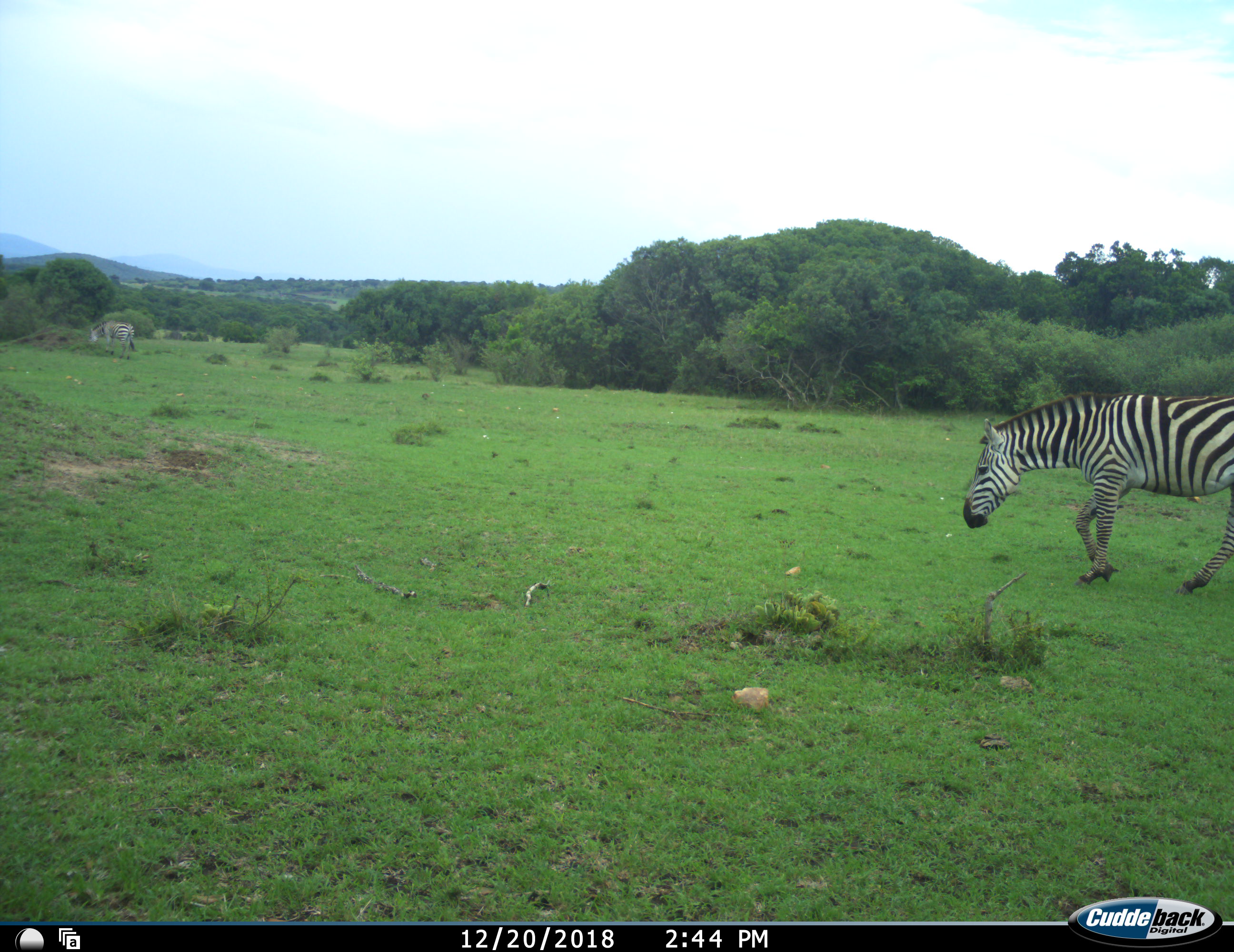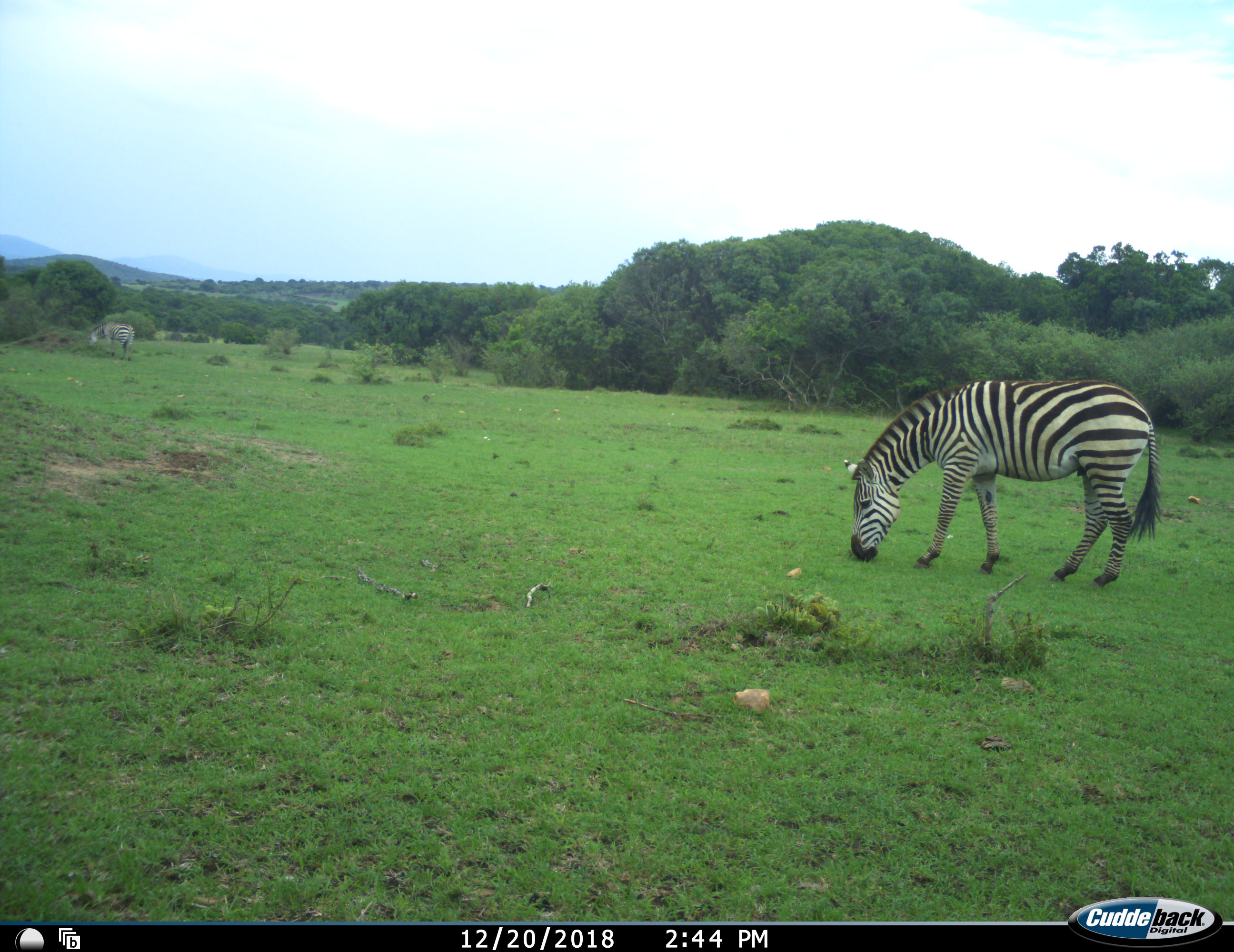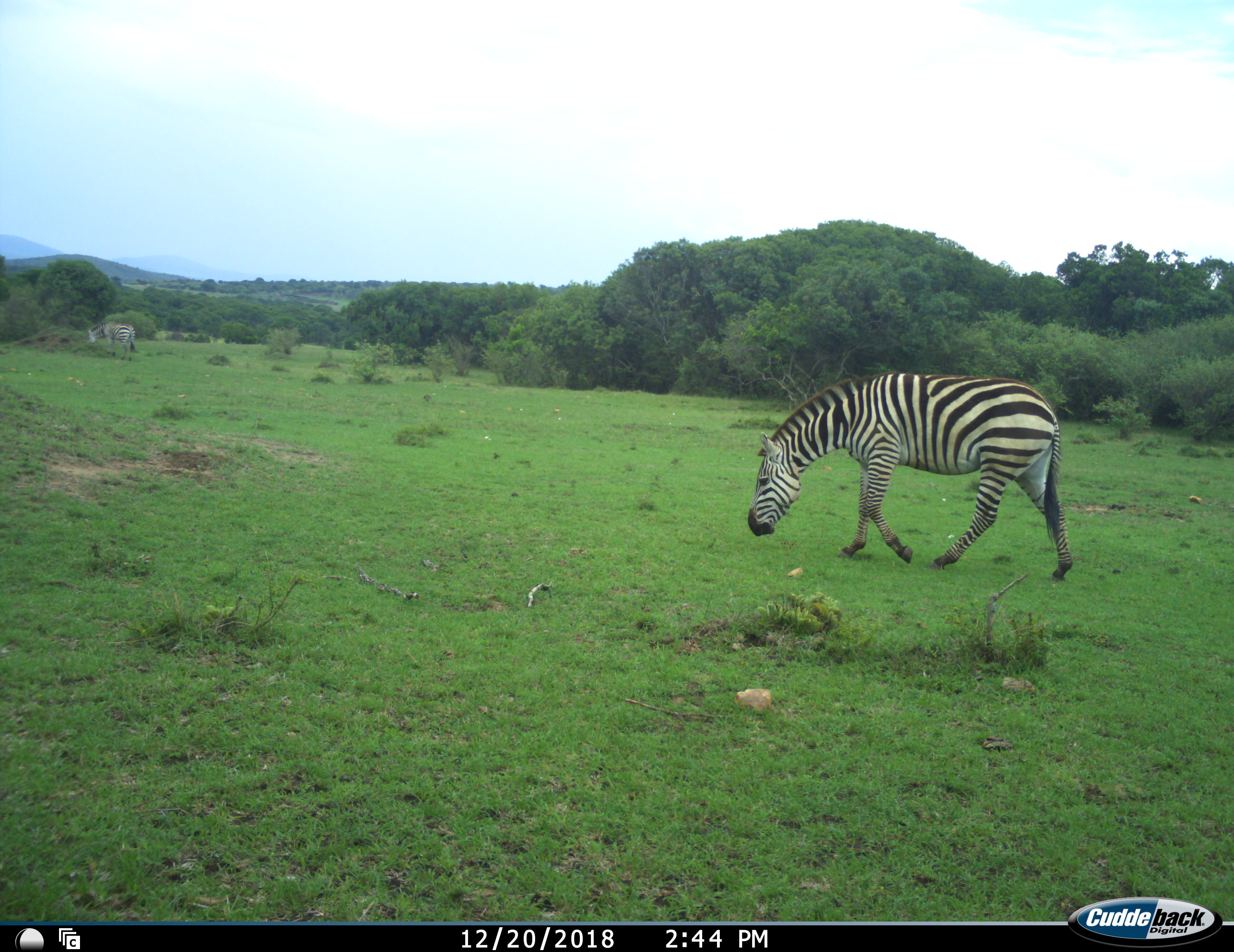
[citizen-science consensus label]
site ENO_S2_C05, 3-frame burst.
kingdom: Animalia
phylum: Chordata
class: Mammalia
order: Perissodactyla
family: Equidae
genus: Equus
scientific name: Equus quagga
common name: plains zebra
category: zebraplains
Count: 2.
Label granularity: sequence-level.